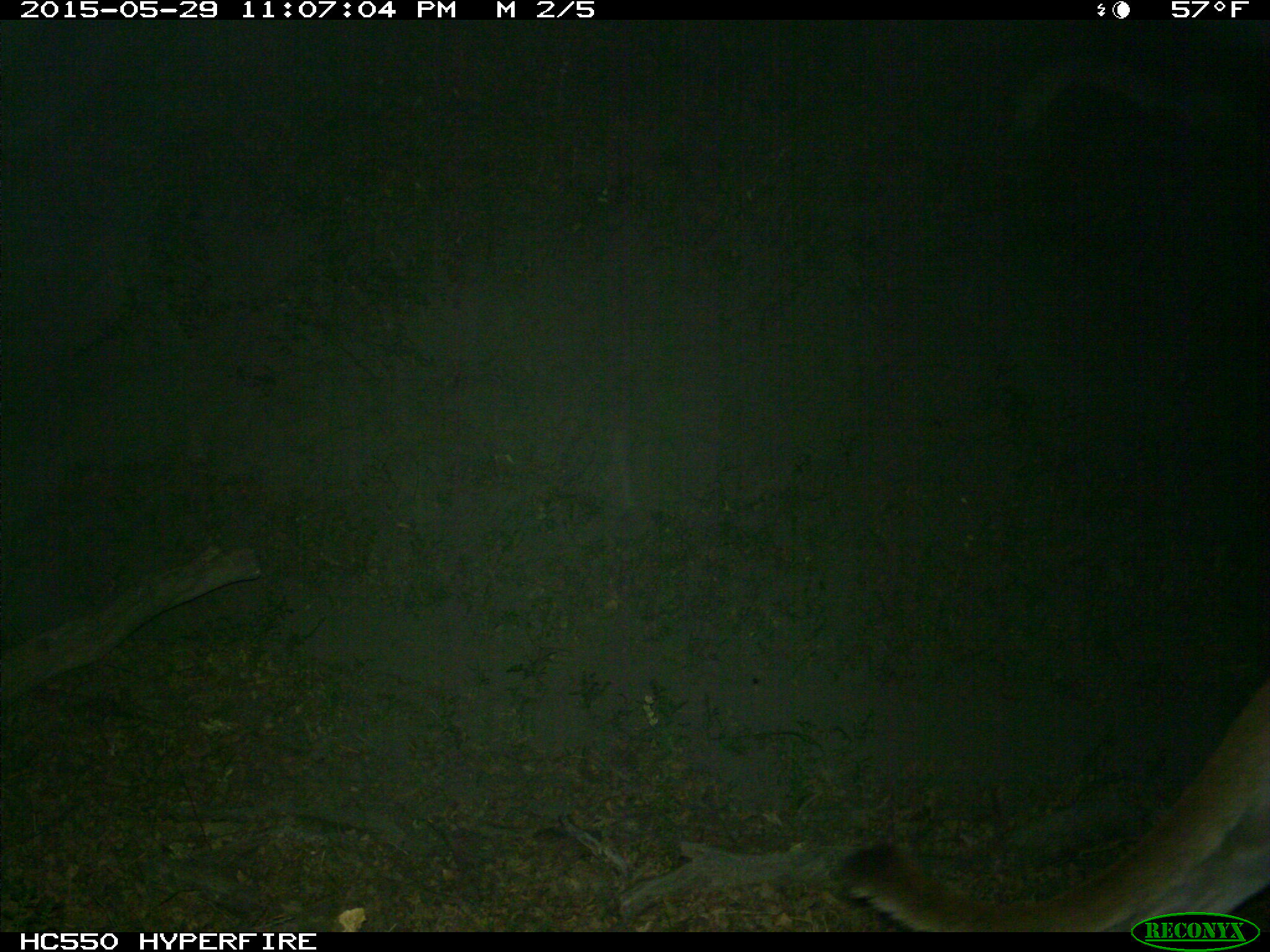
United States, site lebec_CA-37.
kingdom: Animalia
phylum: Chordata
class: Mammalia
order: Carnivora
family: Felidae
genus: Puma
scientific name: Puma concolor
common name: mountain lion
Puma concolor (mountain lion).